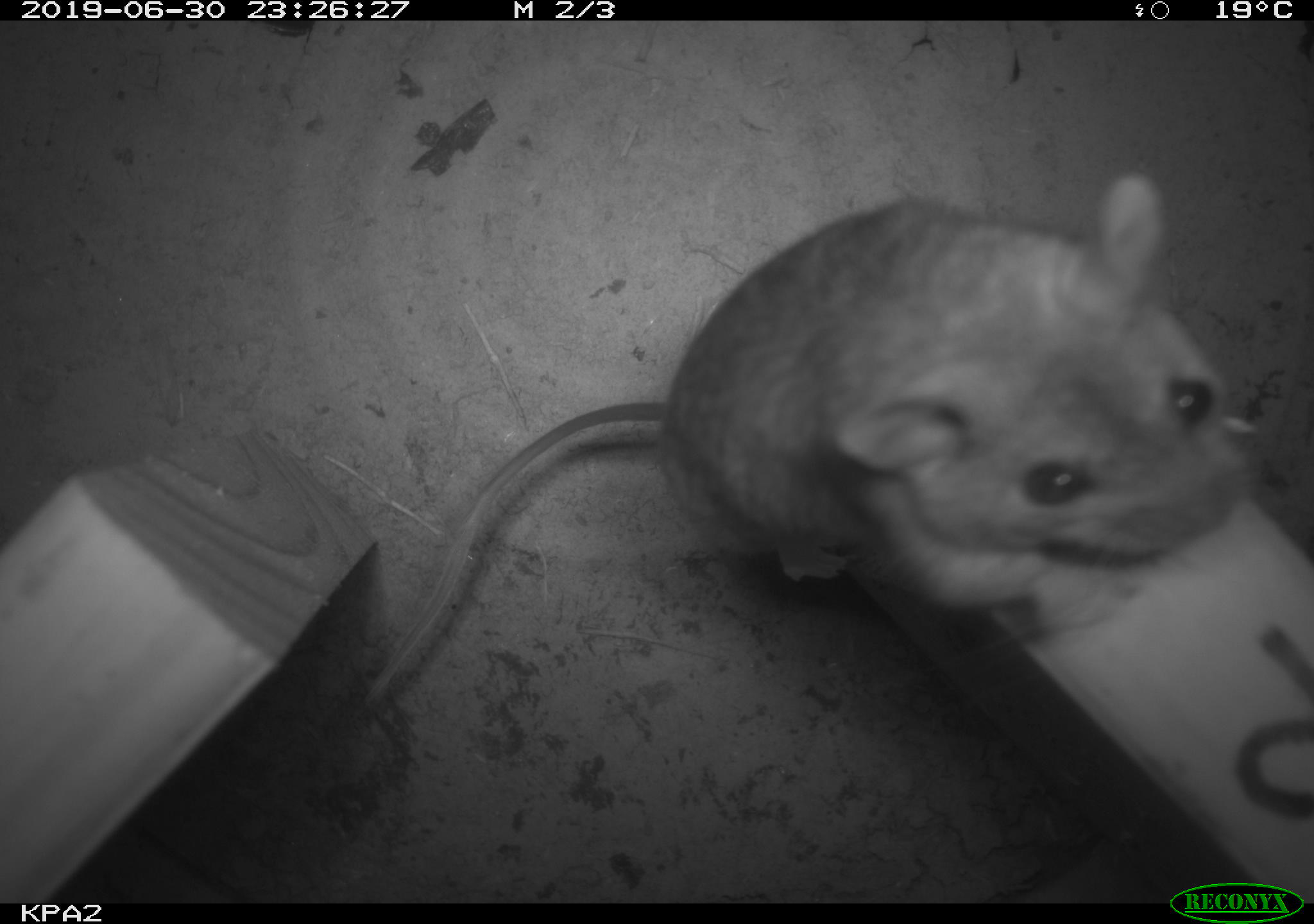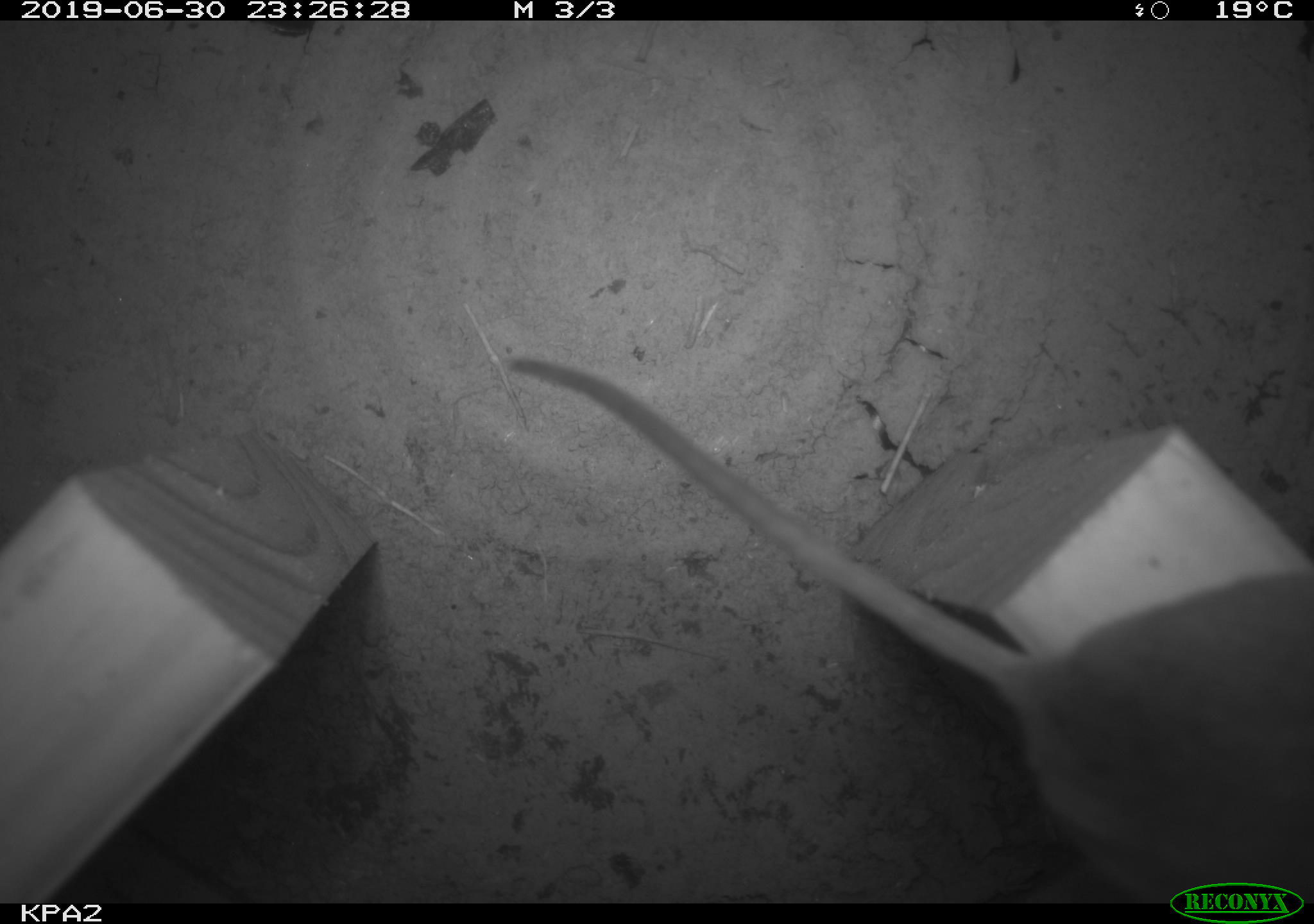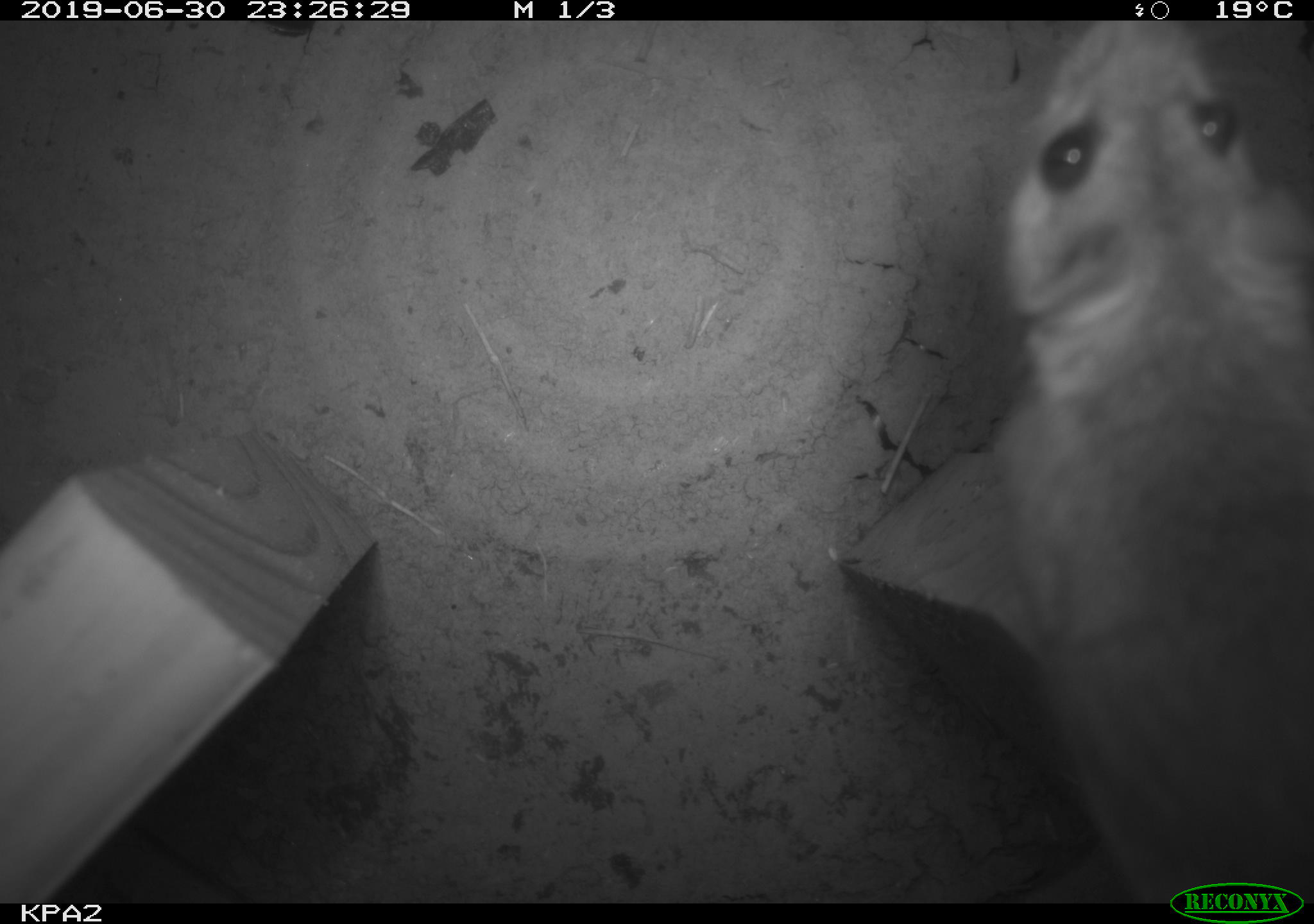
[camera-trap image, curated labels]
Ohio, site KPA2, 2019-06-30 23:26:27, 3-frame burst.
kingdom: Animalia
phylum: Chordata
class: Mammalia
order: Rodentia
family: Cricetidae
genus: Peromyscus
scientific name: Peromyscus leucopus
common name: white-footed mouse